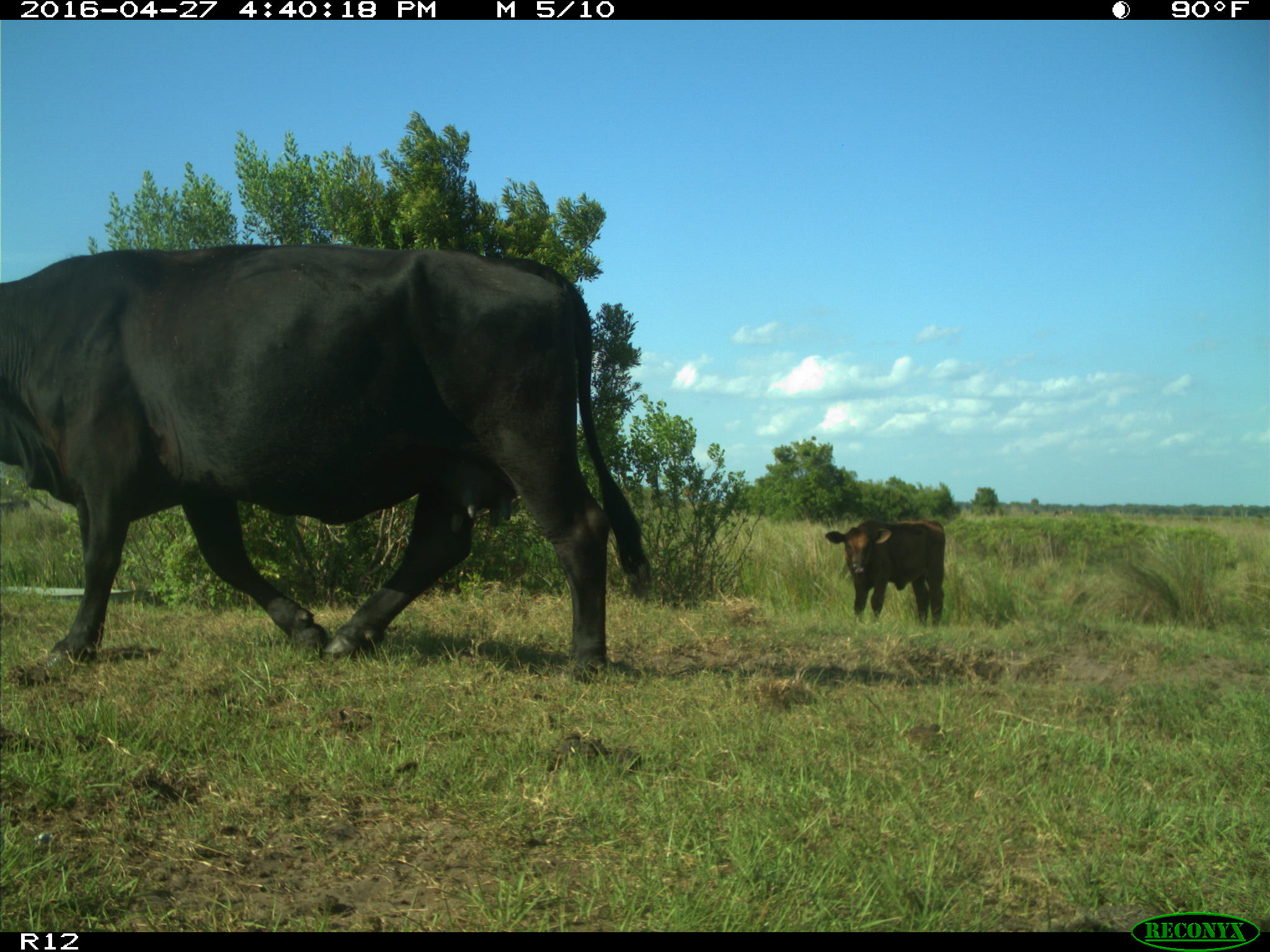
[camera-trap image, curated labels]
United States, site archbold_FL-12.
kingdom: Animalia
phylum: Chordata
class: Mammalia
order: Artiodactyla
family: Bovidae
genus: Bos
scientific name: Bos taurus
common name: domestic cow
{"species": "Bos taurus (domestic cow)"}